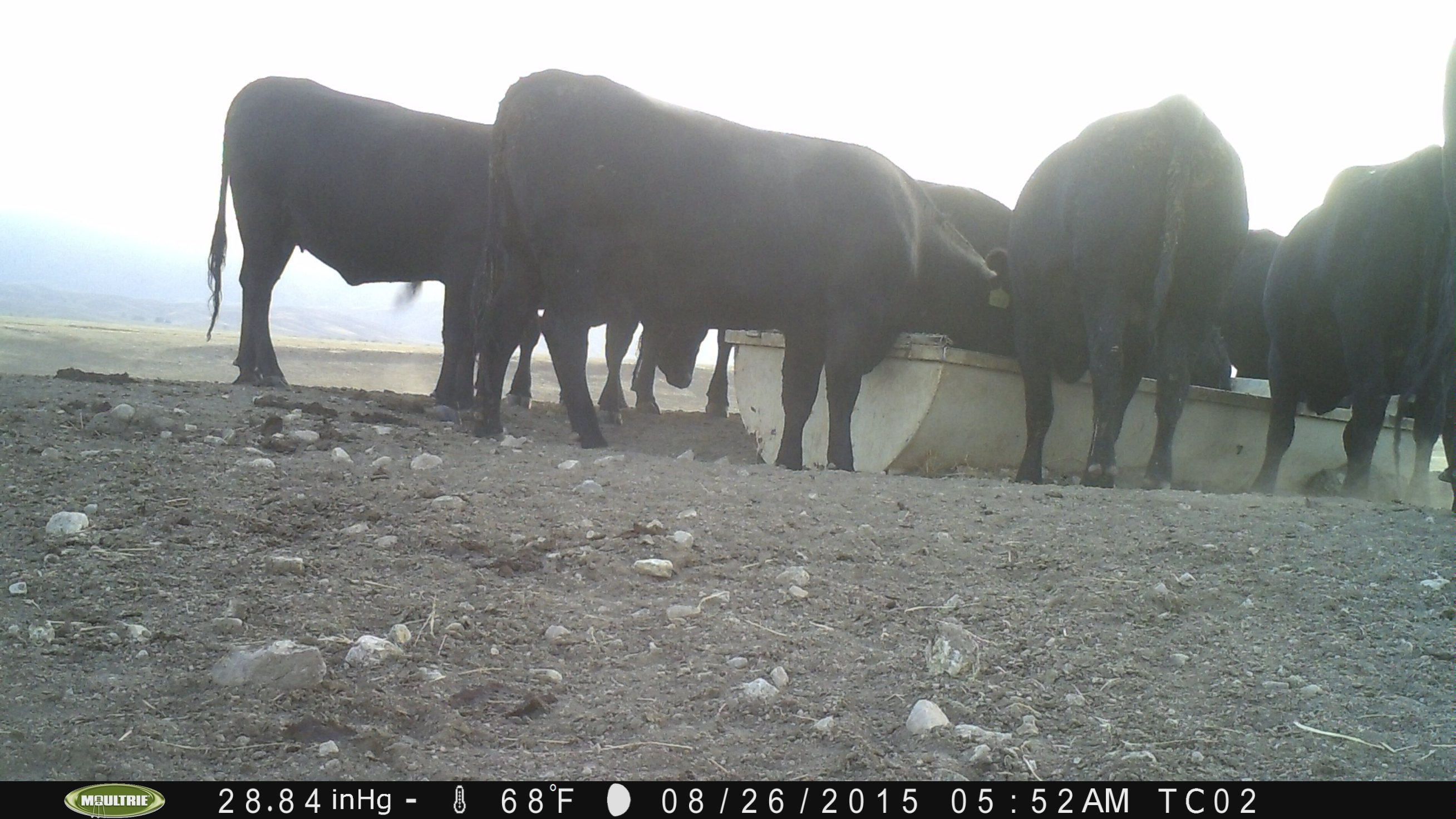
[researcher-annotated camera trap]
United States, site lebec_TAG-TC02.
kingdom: Animalia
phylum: Chordata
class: Mammalia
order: Artiodactyla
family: Bovidae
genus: Bos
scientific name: Bos taurus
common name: domestic cow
Bos taurus (domestic cow).